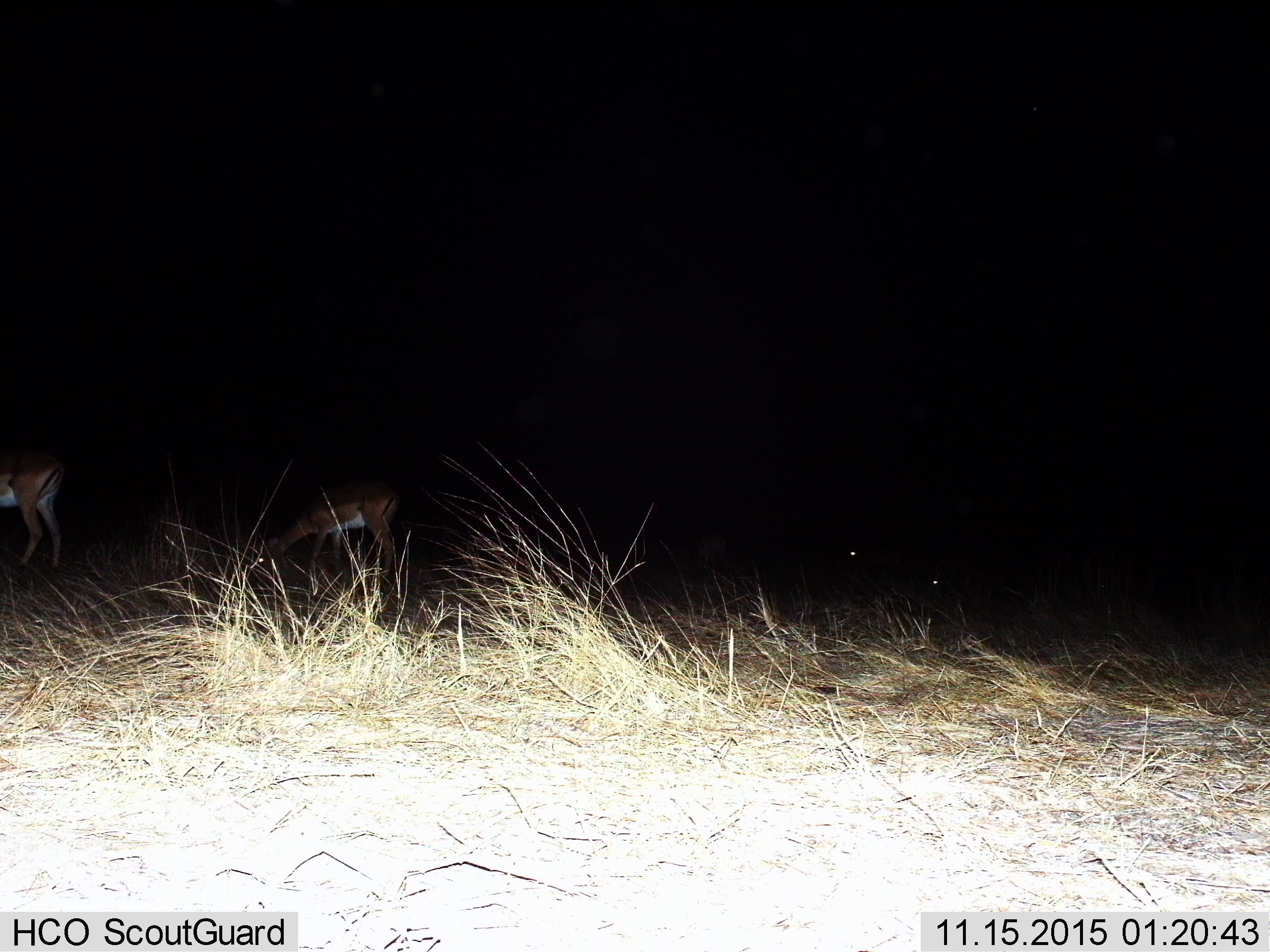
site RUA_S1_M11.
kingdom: Animalia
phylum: Chordata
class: Mammalia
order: Artiodactyla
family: Bovidae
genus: Aepyceros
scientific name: Aepyceros melampus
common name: impala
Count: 2.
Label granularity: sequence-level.